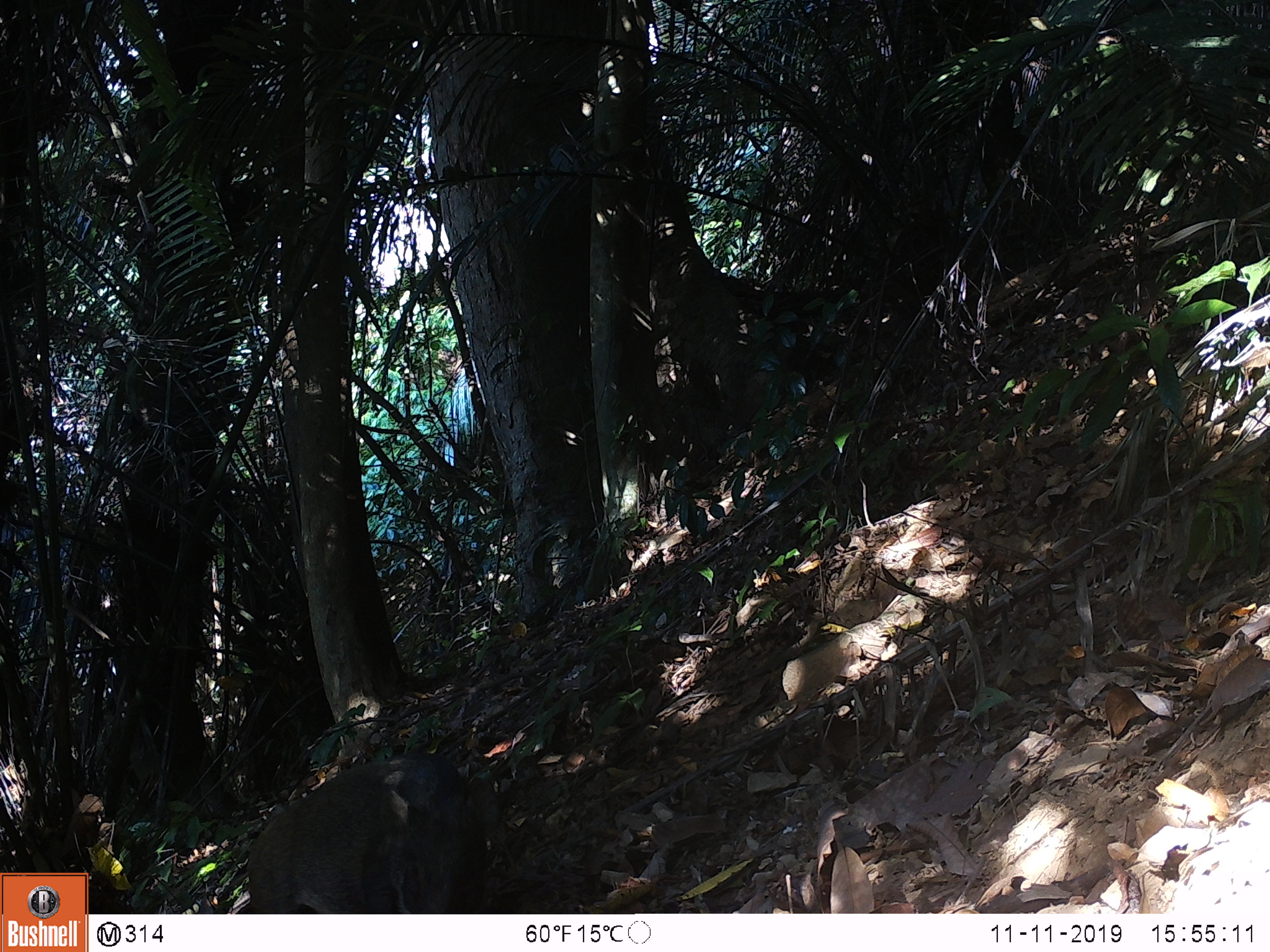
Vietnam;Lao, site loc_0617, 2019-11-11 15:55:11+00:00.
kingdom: Animalia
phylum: Chordata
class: Mammalia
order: Artiodactyla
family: Suidae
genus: Sus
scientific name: Sus scrofa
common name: eurasian wild pig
Eurasian wild pig (Sus scrofa). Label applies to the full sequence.